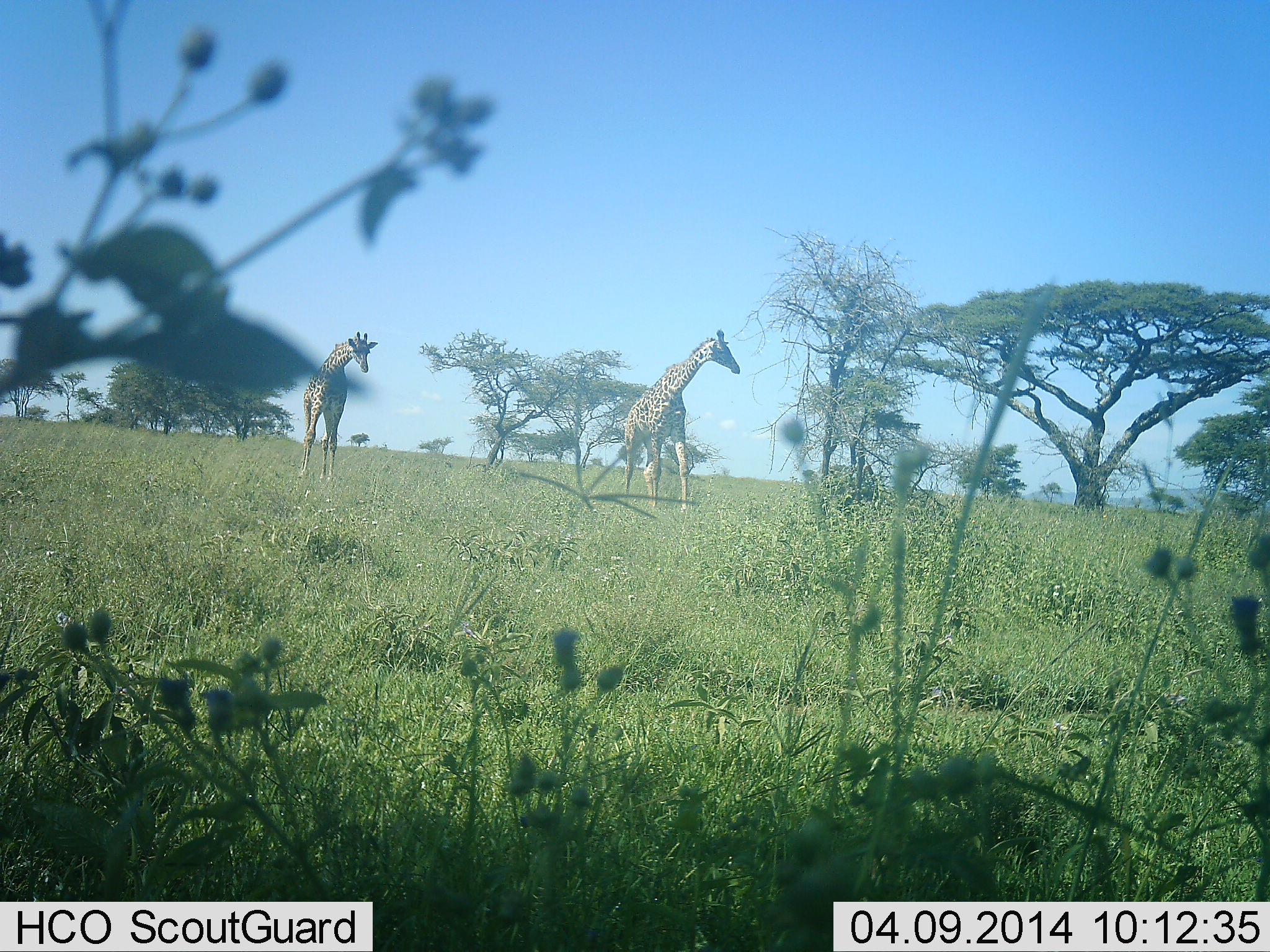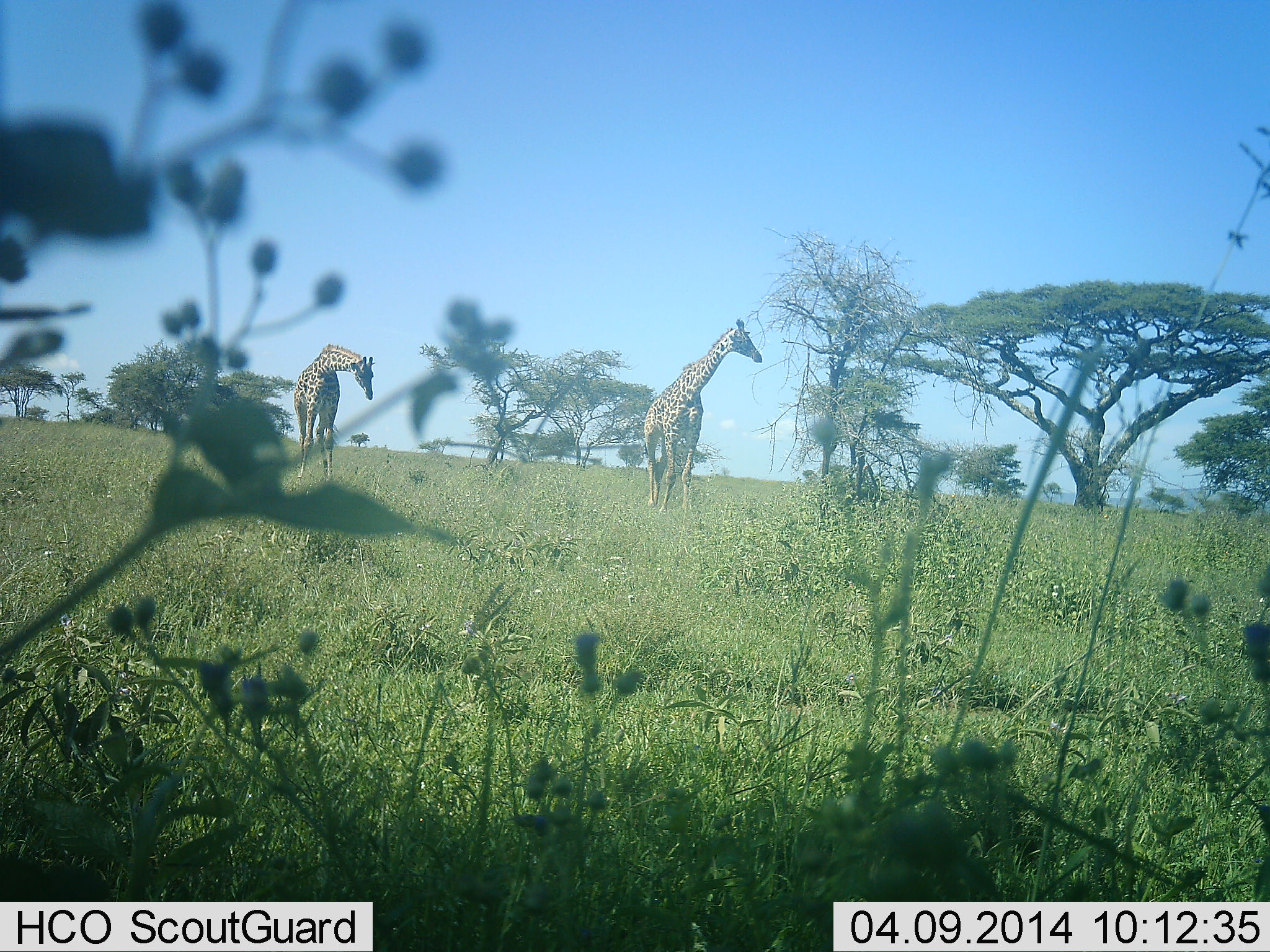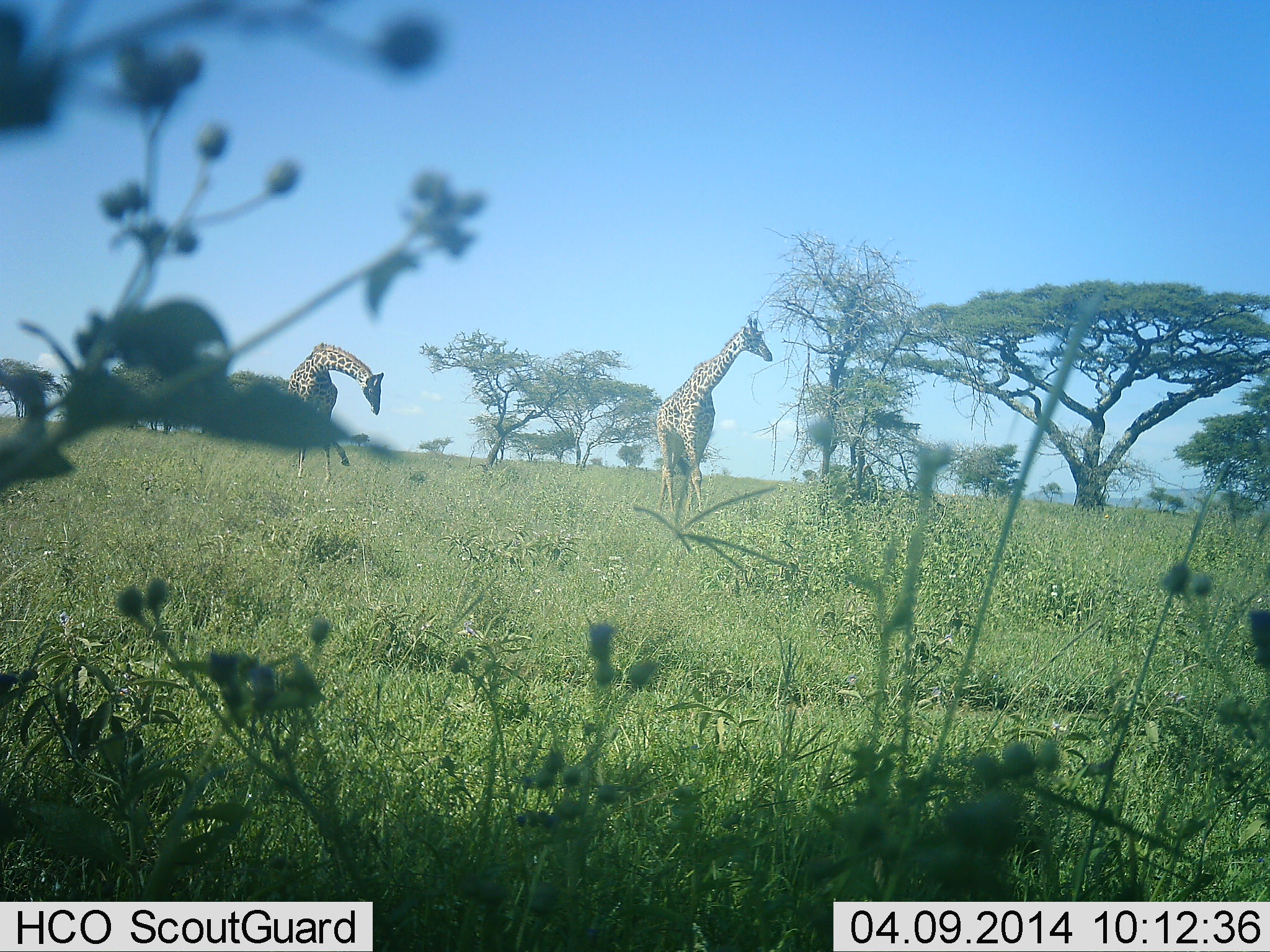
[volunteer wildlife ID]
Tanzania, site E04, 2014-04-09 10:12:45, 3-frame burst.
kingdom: Animalia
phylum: Chordata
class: Mammalia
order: Artiodactyla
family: Giraffidae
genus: Giraffa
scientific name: Giraffa camelopardalis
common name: giraffe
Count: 2.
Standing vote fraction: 40%.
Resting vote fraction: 0%.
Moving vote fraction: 70%.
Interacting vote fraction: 0%.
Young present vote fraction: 0%.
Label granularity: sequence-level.